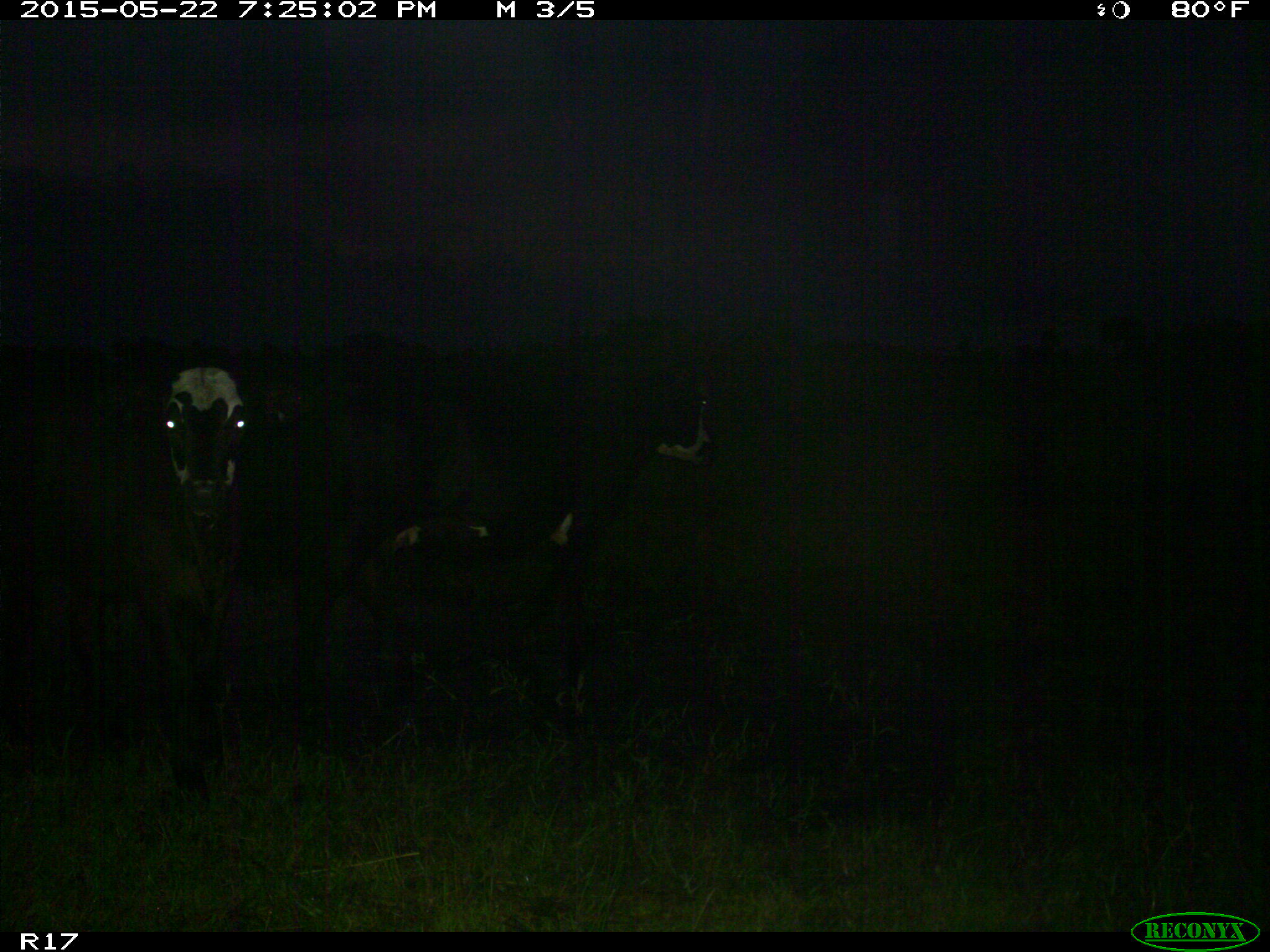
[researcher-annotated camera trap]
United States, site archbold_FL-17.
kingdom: Animalia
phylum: Chordata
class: Mammalia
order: Artiodactyla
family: Bovidae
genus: Bos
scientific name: Bos taurus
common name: domestic cow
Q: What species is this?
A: Bos taurus (domestic cow).